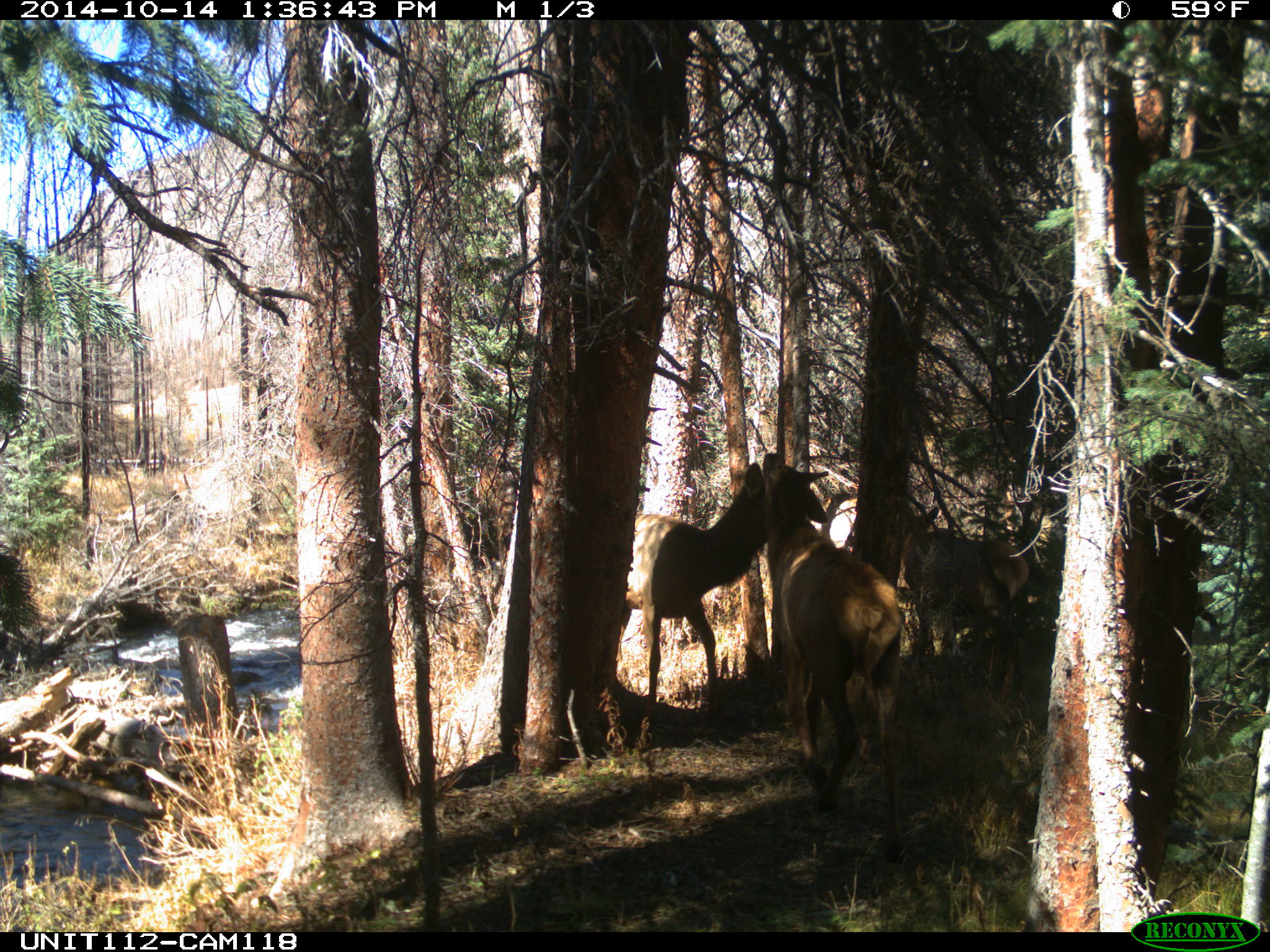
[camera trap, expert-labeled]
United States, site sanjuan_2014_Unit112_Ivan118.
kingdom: Animalia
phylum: Chordata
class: Mammalia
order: Artiodactyla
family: Cervidae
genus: Cervus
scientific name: Cervus elaphus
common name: red deer